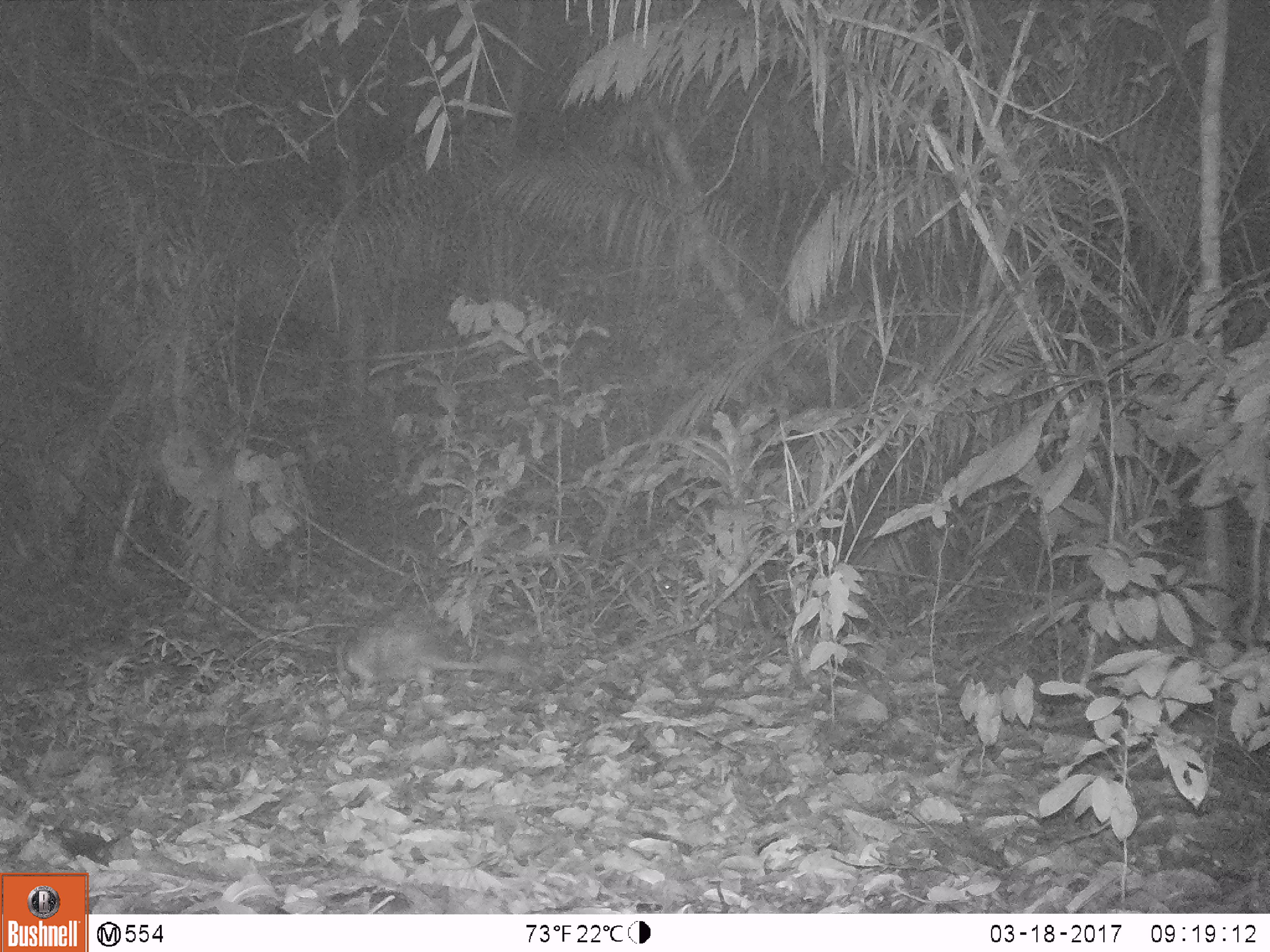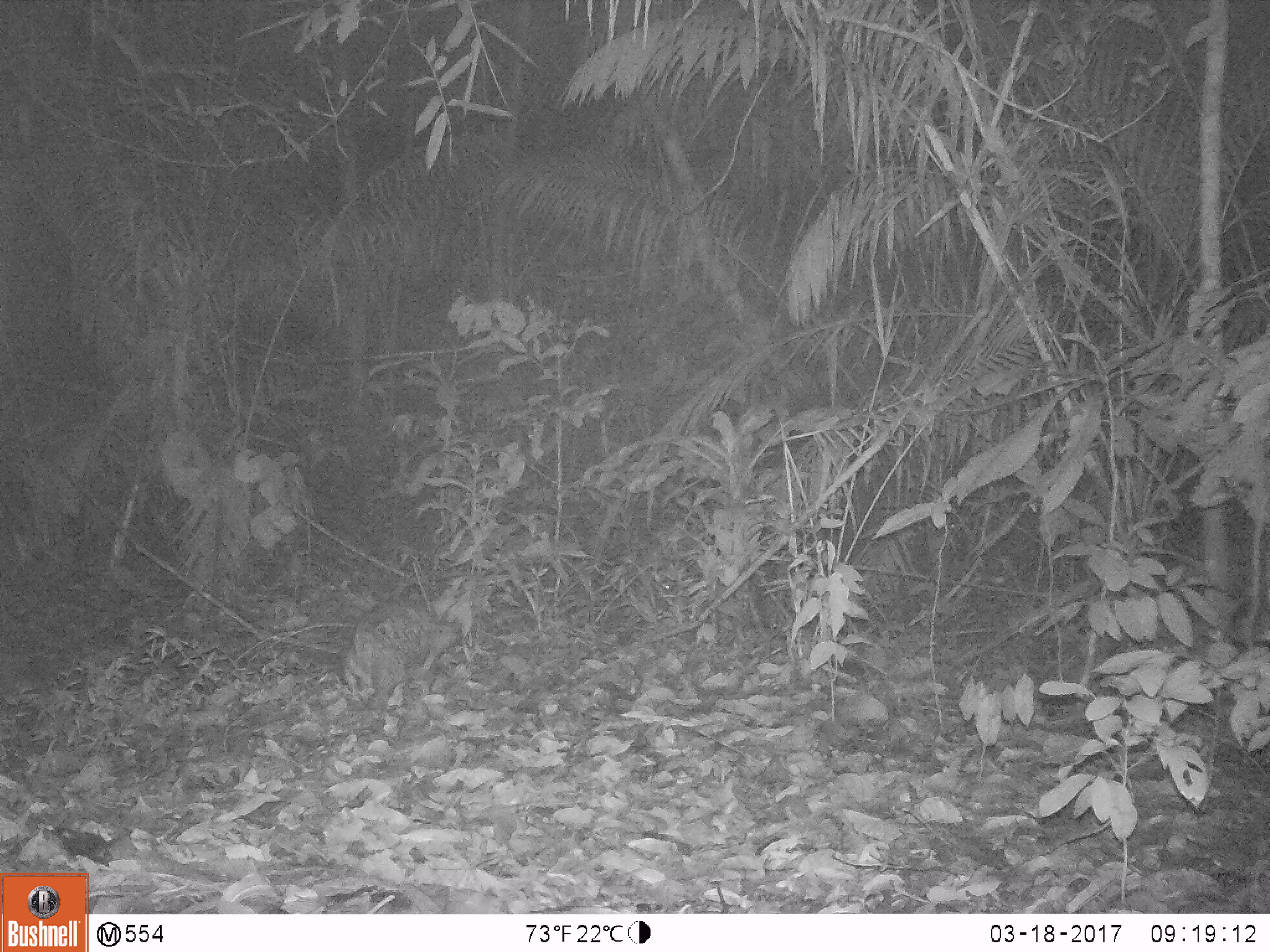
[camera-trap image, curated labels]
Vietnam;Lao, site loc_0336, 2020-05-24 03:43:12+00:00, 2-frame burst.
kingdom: Animalia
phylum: Chordata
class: Mammalia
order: Rodentia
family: Hystricidae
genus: Atherurus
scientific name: Atherurus macrourus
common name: asiatic brush-tailed porcupine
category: asiatic brush tailed porcupine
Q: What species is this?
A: Asiatic brush tailed porcupine (asiatic brush-tailed porcupine) (Atherurus macrourus).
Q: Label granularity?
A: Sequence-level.